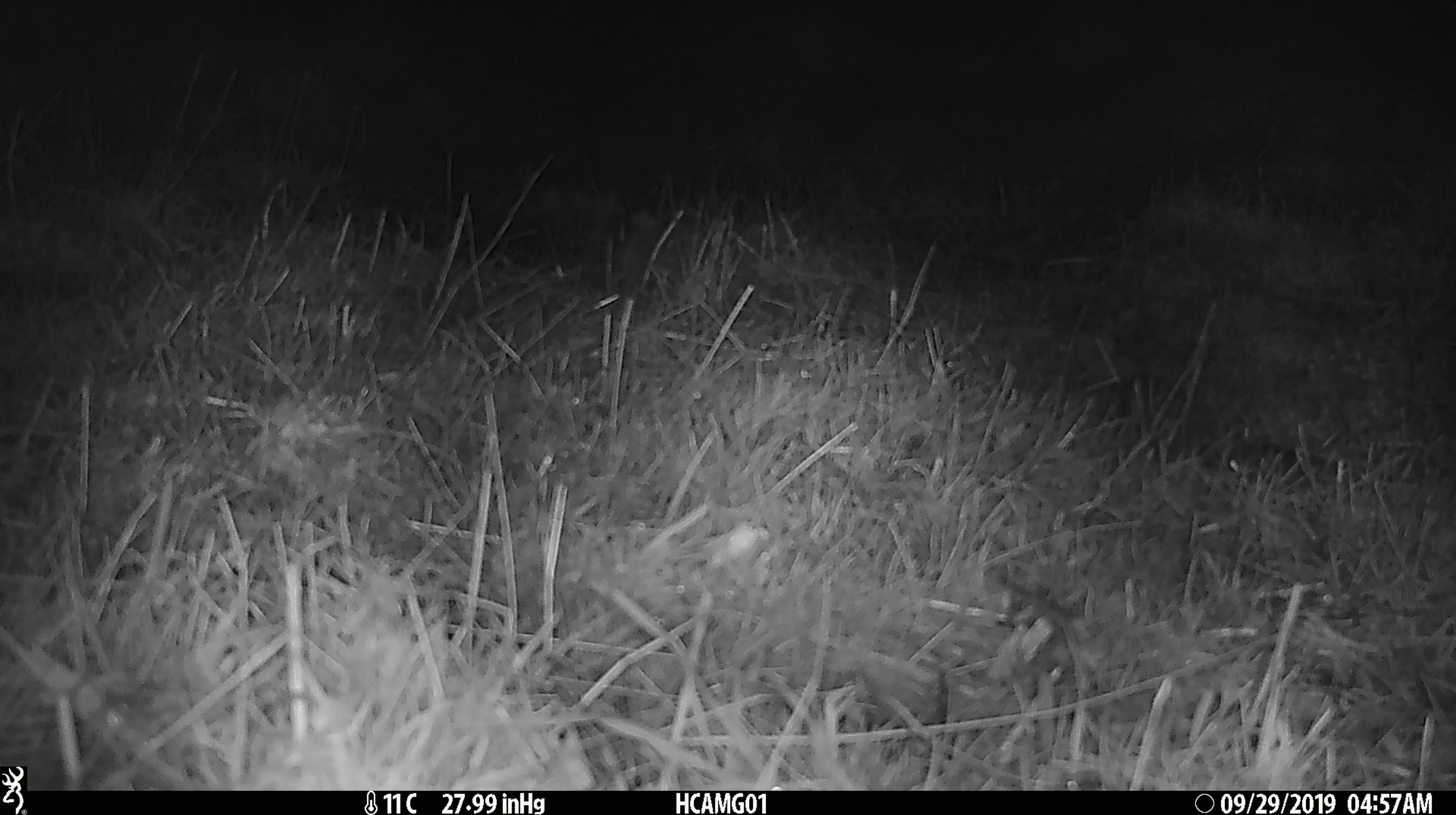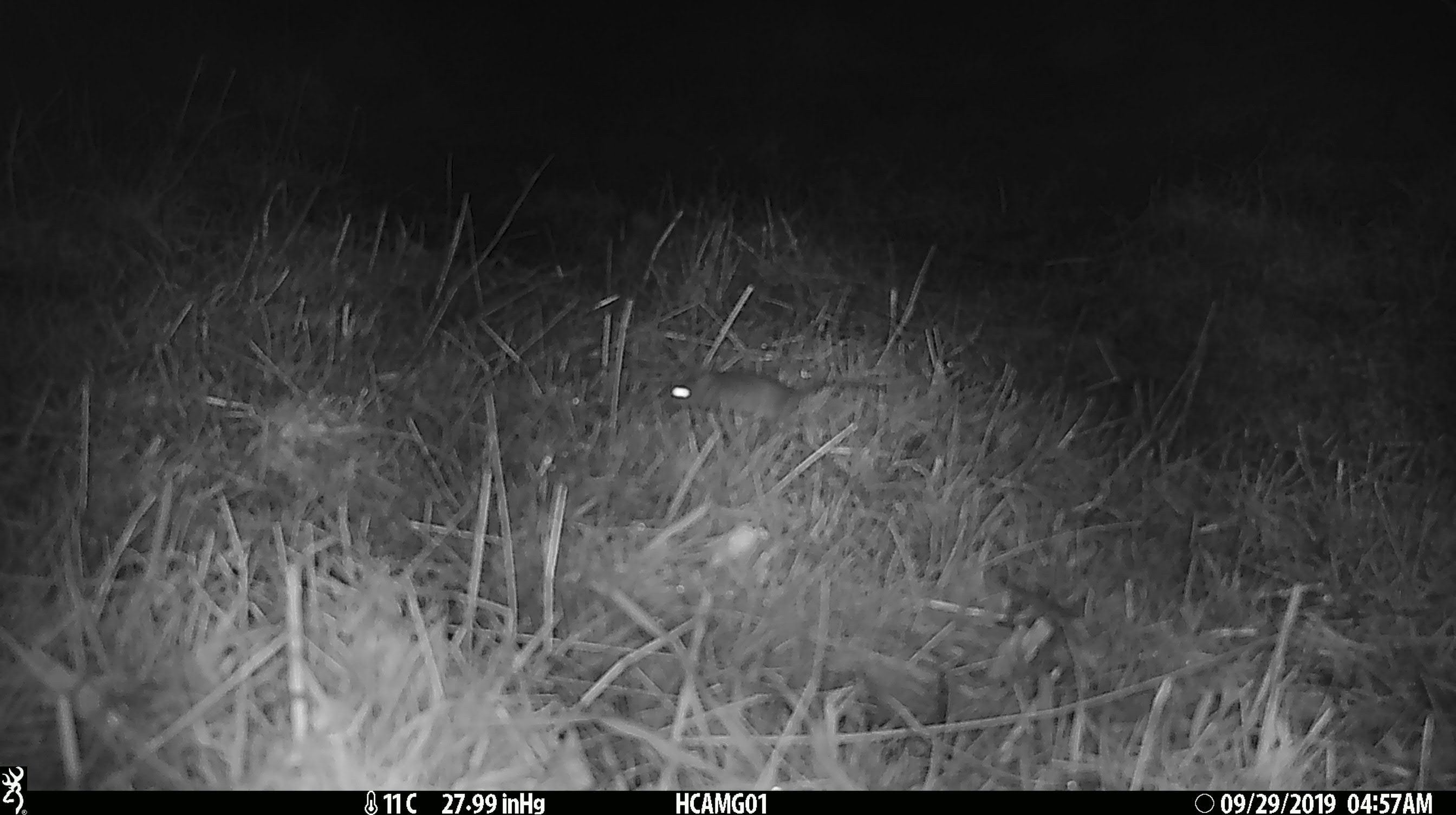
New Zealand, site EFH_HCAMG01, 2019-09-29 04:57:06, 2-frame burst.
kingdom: Animalia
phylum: Chordata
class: Mammalia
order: Rodentia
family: Muridae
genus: Mus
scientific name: Mus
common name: mouse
Mouse (Mus).